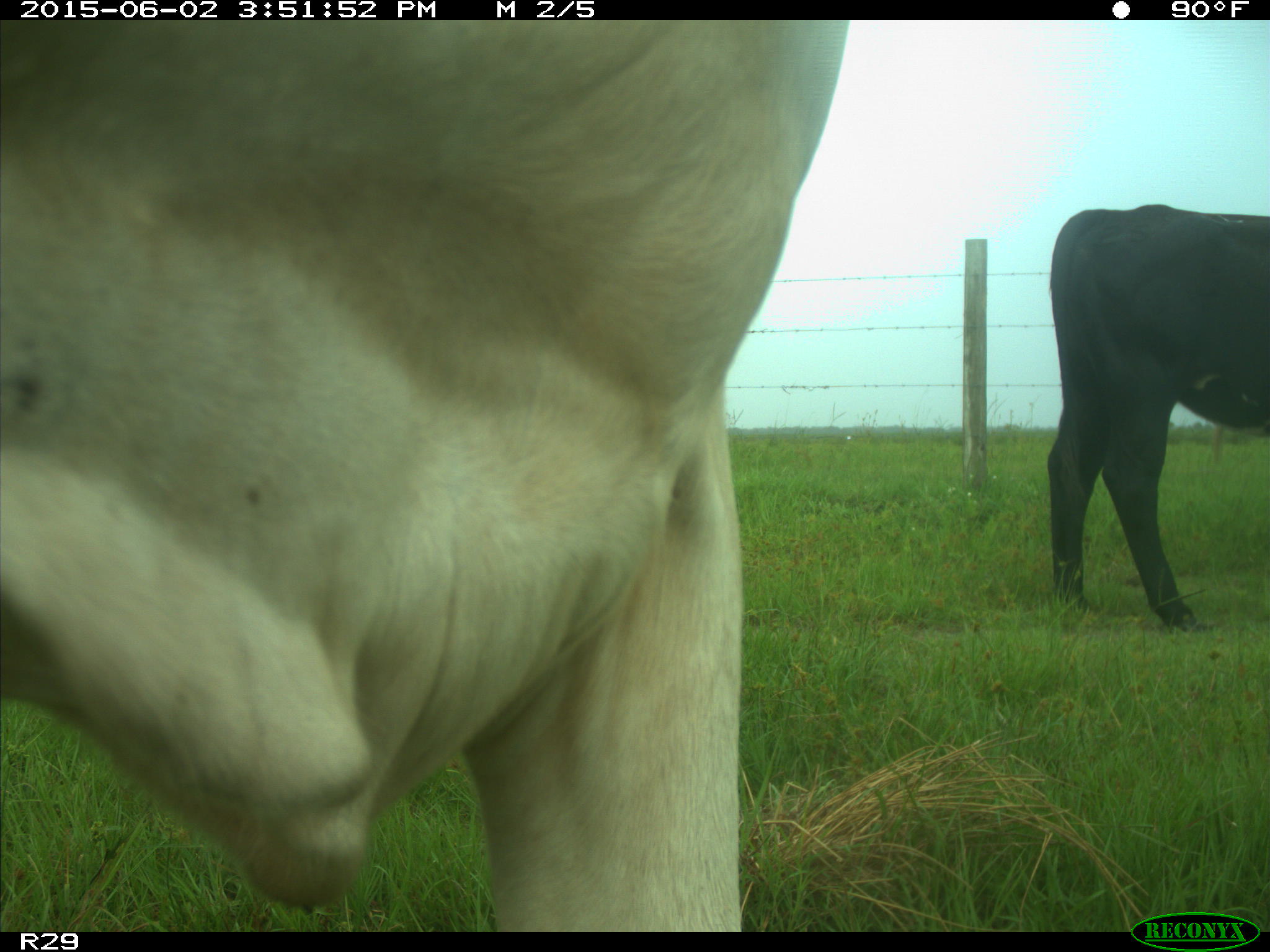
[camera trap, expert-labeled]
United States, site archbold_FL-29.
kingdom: Animalia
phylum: Chordata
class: Mammalia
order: Artiodactyla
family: Bovidae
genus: Bos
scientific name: Bos taurus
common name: domestic cow